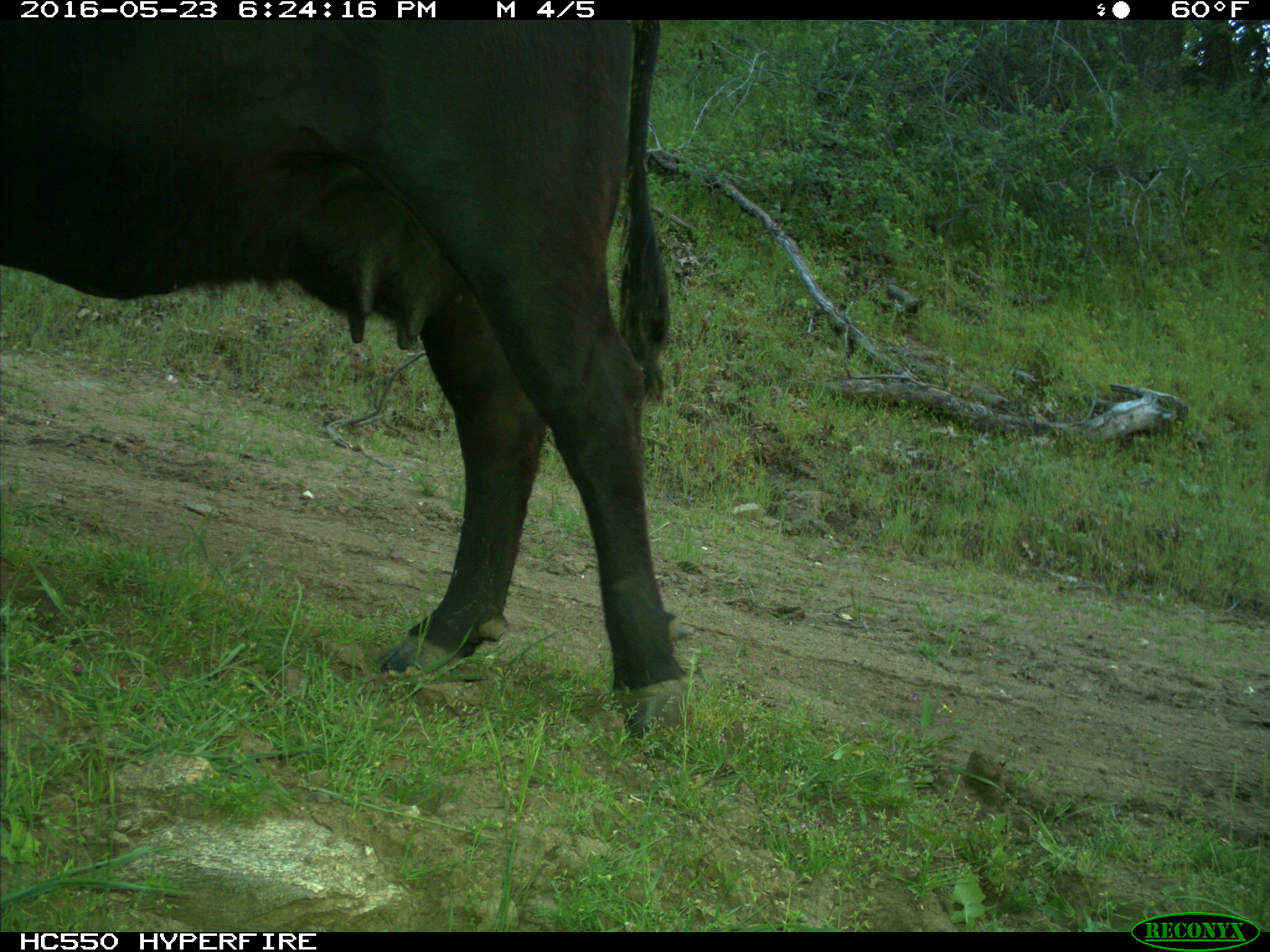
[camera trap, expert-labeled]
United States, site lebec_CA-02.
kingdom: Animalia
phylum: Chordata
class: Mammalia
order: Artiodactyla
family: Bovidae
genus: Bos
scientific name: Bos taurus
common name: domestic cow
Bos taurus (domestic cow).